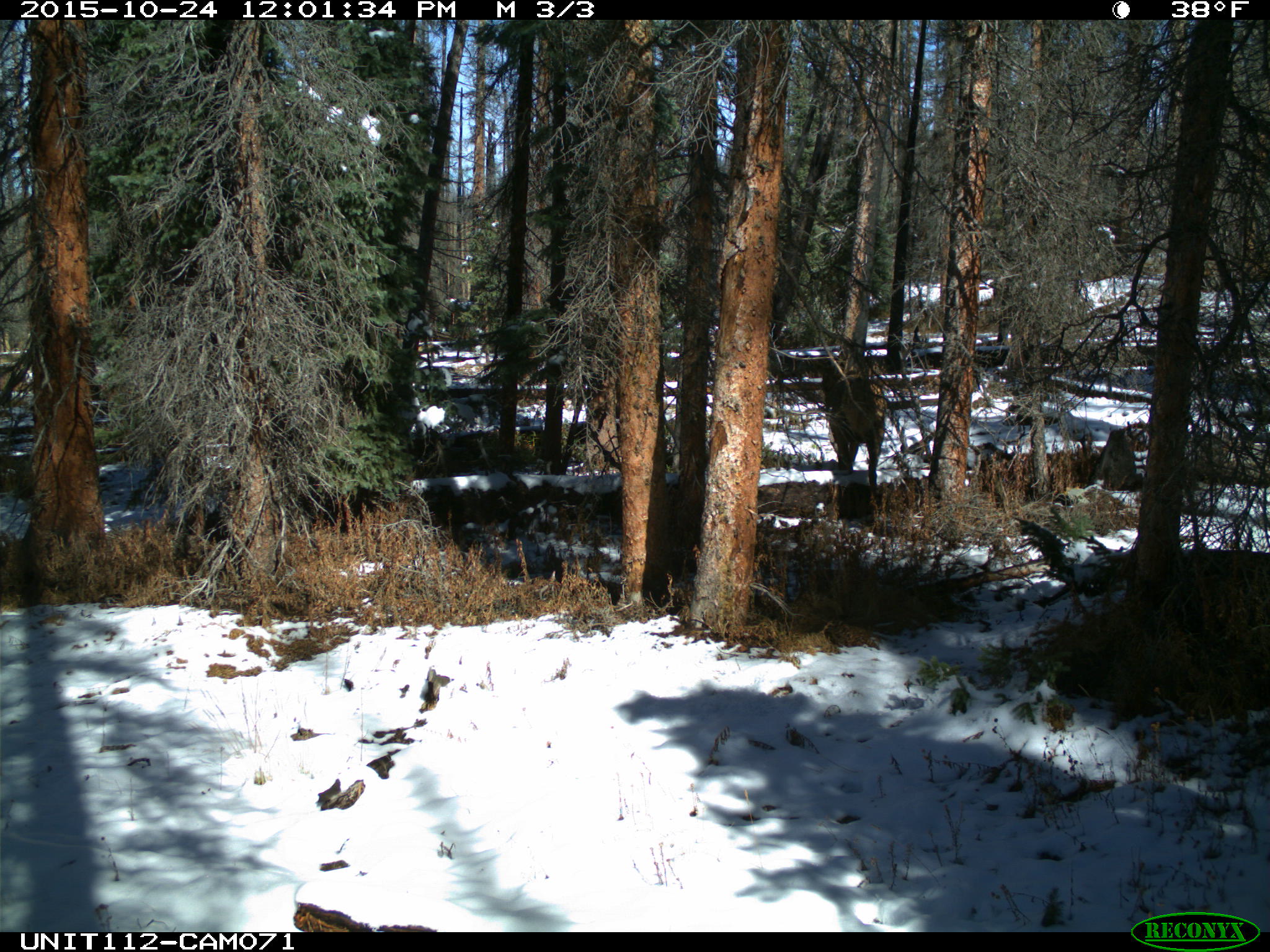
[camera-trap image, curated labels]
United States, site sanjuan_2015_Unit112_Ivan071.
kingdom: Animalia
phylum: Chordata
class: Mammalia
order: Artiodactyla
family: Cervidae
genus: Cervus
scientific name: Cervus elaphus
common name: red deer